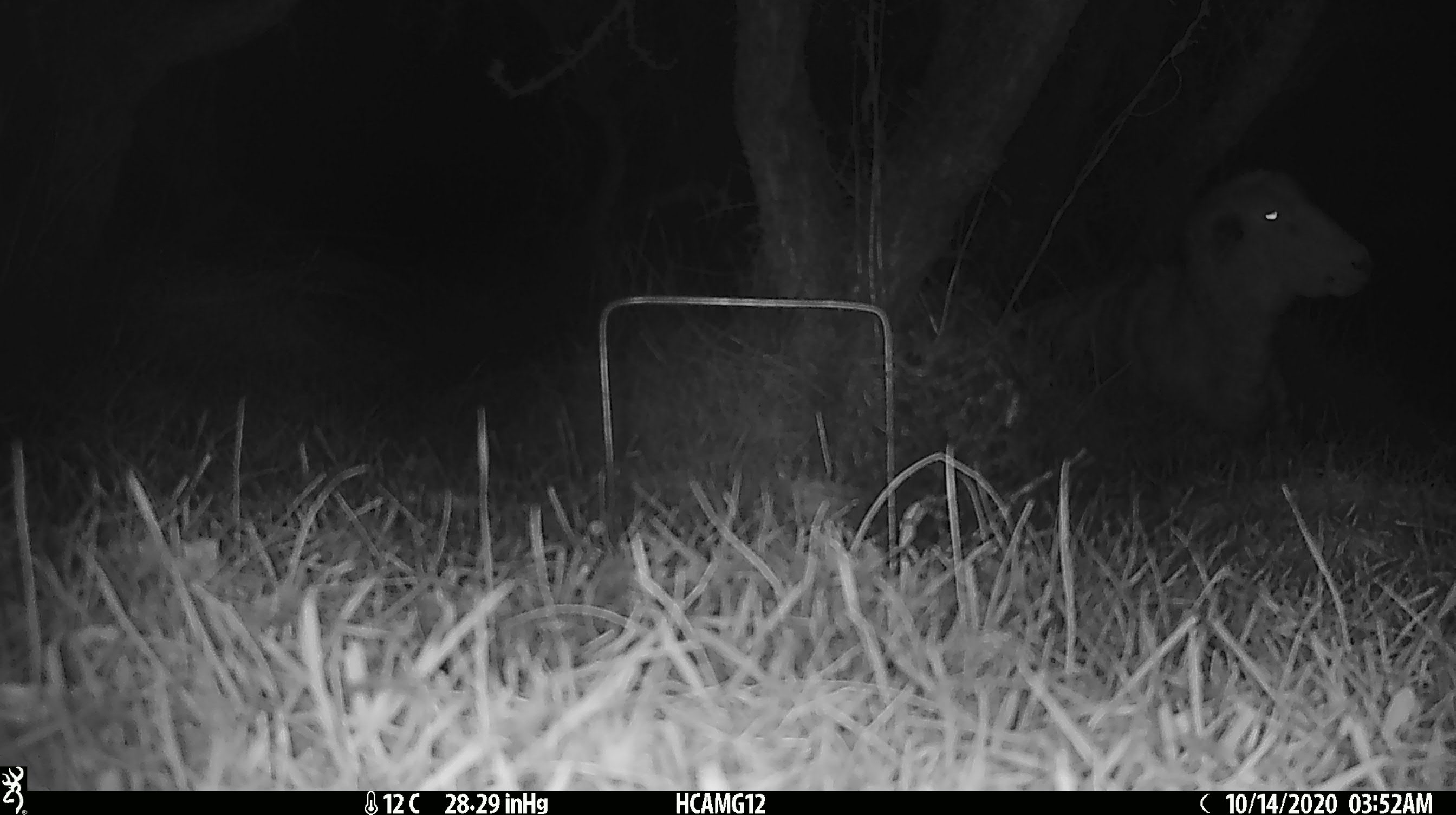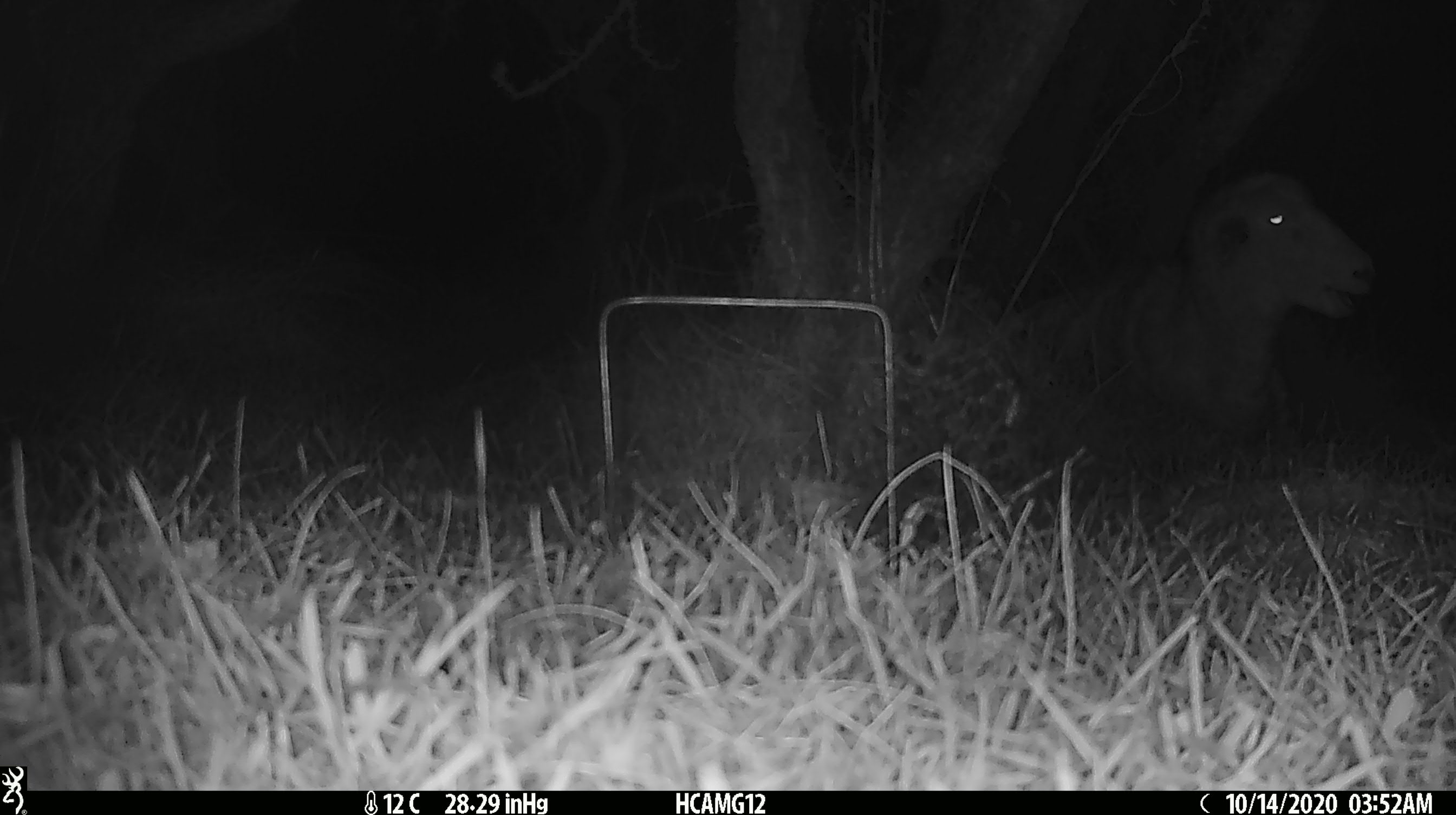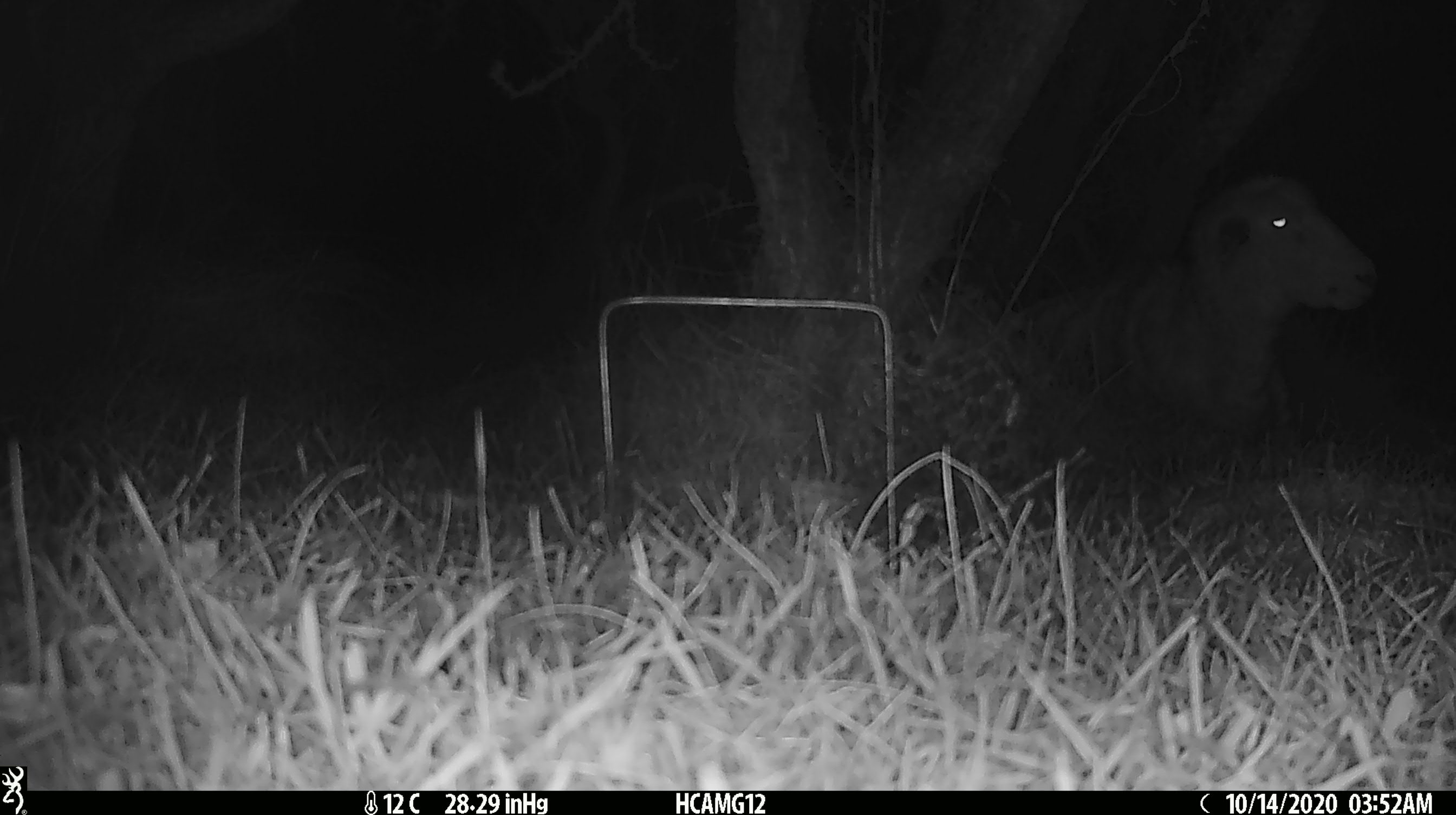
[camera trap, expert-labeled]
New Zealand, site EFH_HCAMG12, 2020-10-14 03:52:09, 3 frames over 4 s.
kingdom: Animalia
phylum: Chordata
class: Mammalia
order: Artiodactyla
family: Bovidae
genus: Ovis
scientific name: Ovis aries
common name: domestic sheep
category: sheep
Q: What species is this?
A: Sheep (domestic sheep) (Ovis aries).